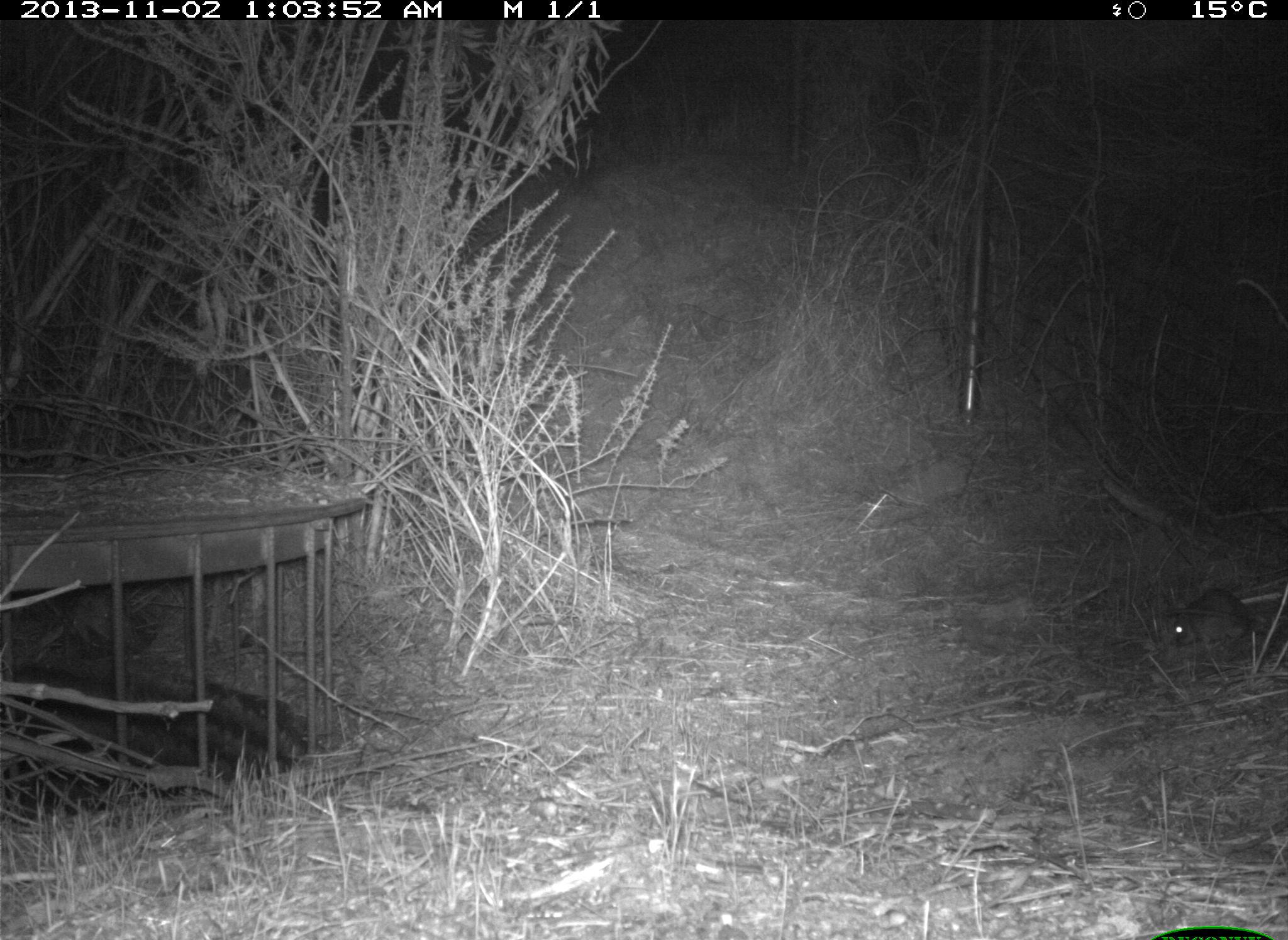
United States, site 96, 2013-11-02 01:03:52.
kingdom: Animalia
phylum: Chordata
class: Mammalia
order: Rodentia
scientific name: Rodentia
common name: rodent